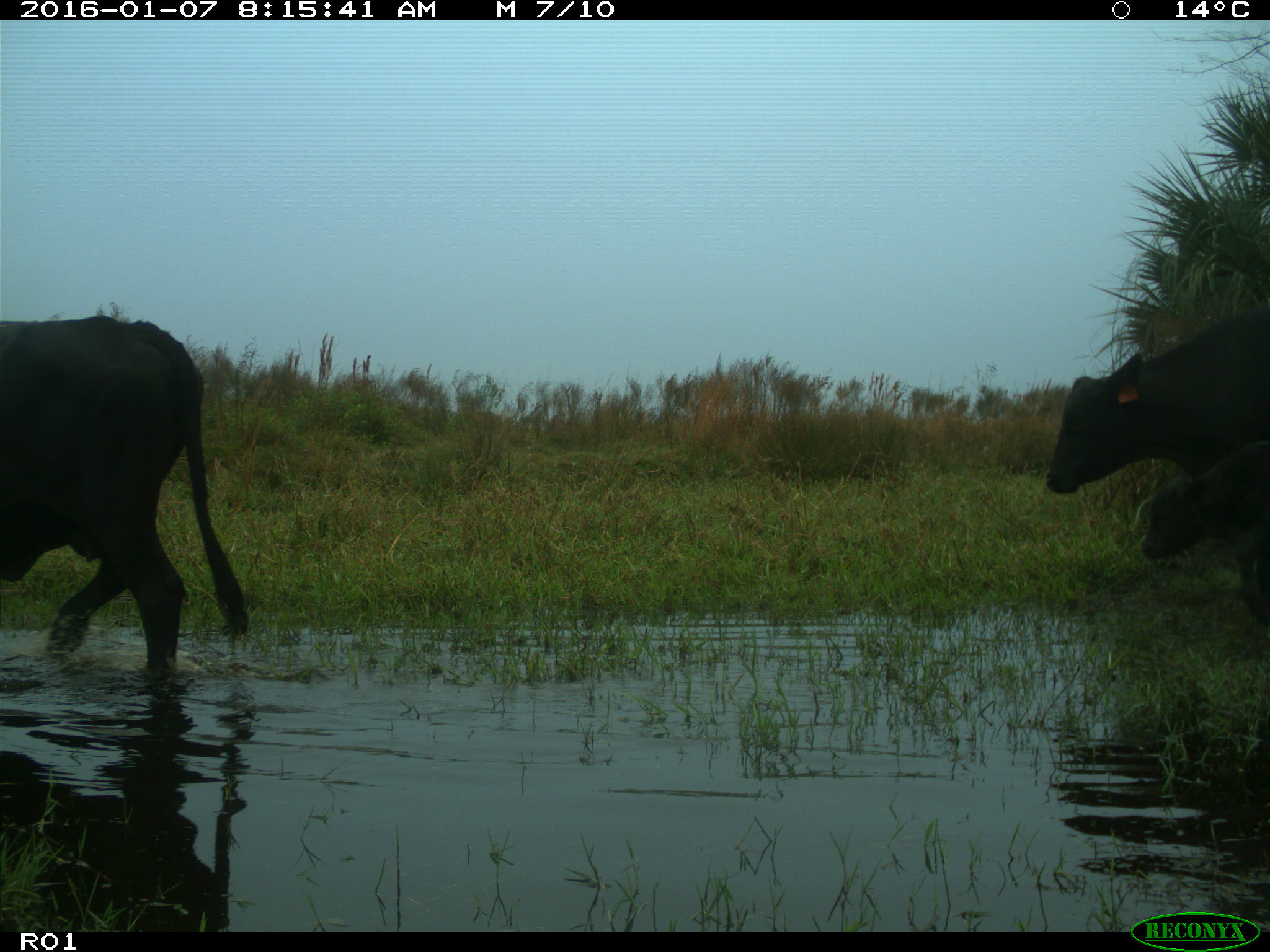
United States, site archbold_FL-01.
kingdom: Animalia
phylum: Chordata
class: Mammalia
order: Artiodactyla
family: Bovidae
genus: Bos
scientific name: Bos taurus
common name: domestic cow